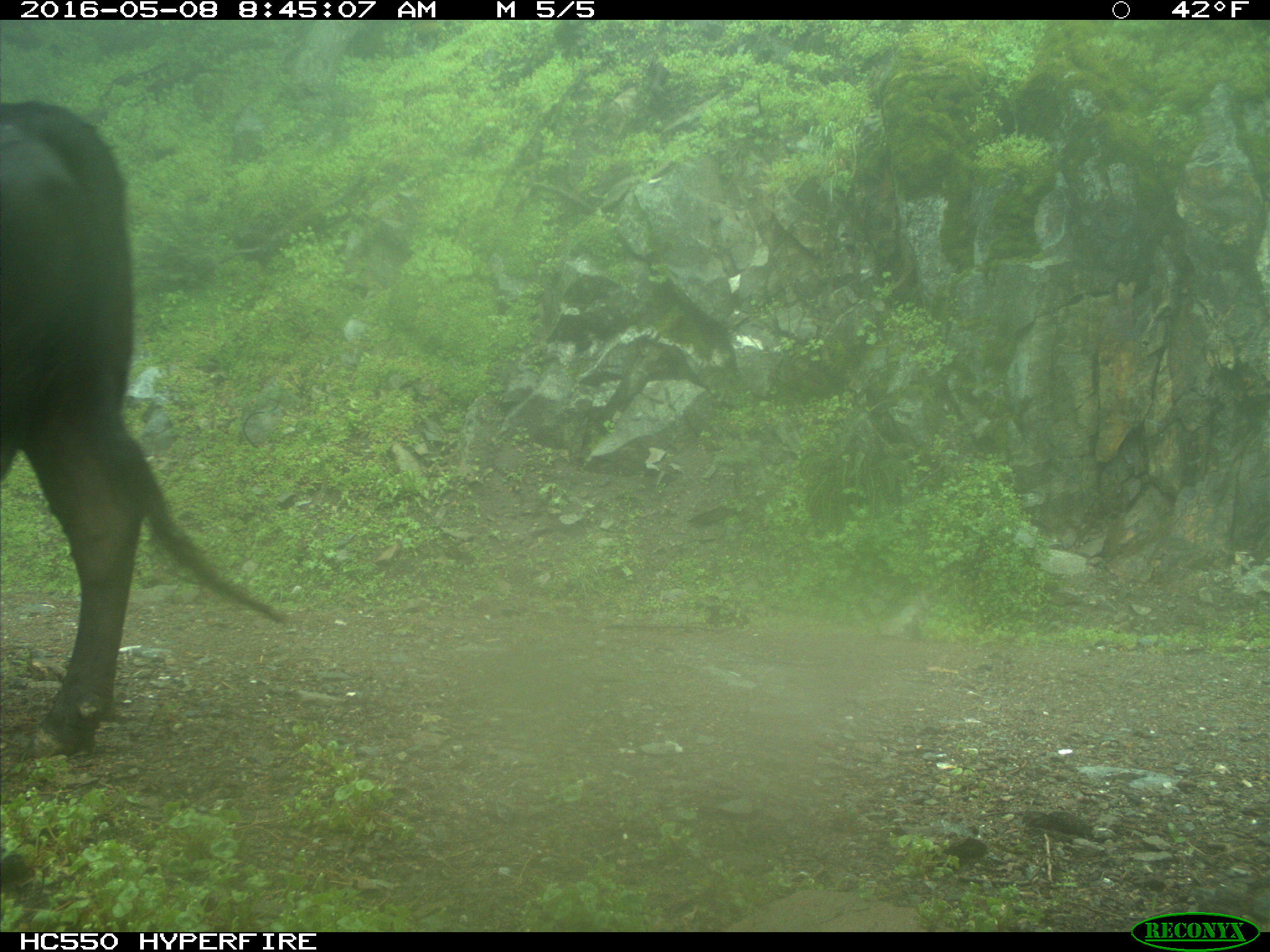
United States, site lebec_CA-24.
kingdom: Animalia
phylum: Chordata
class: Mammalia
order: Artiodactyla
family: Bovidae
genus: Bos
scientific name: Bos taurus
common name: domestic cow